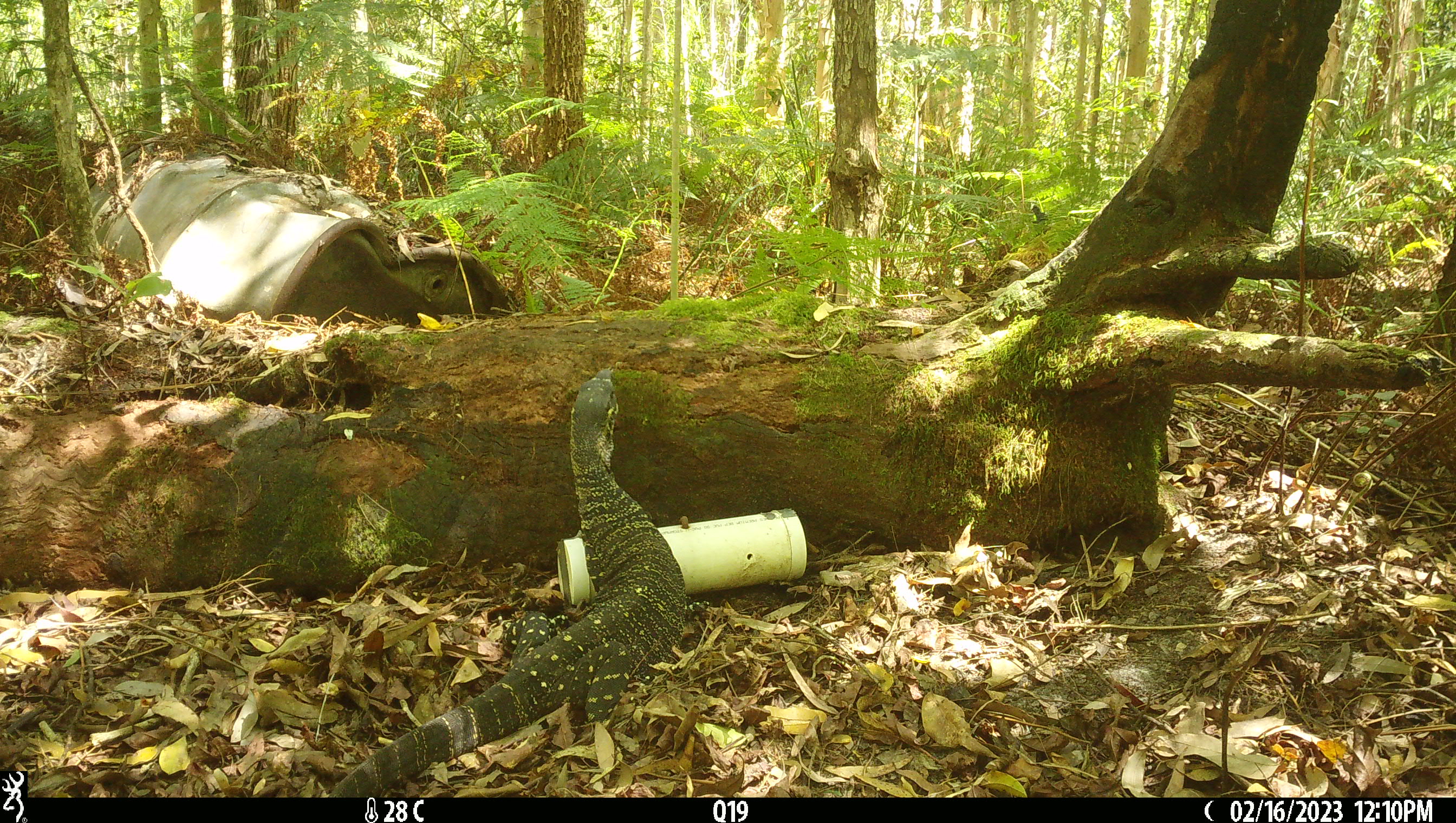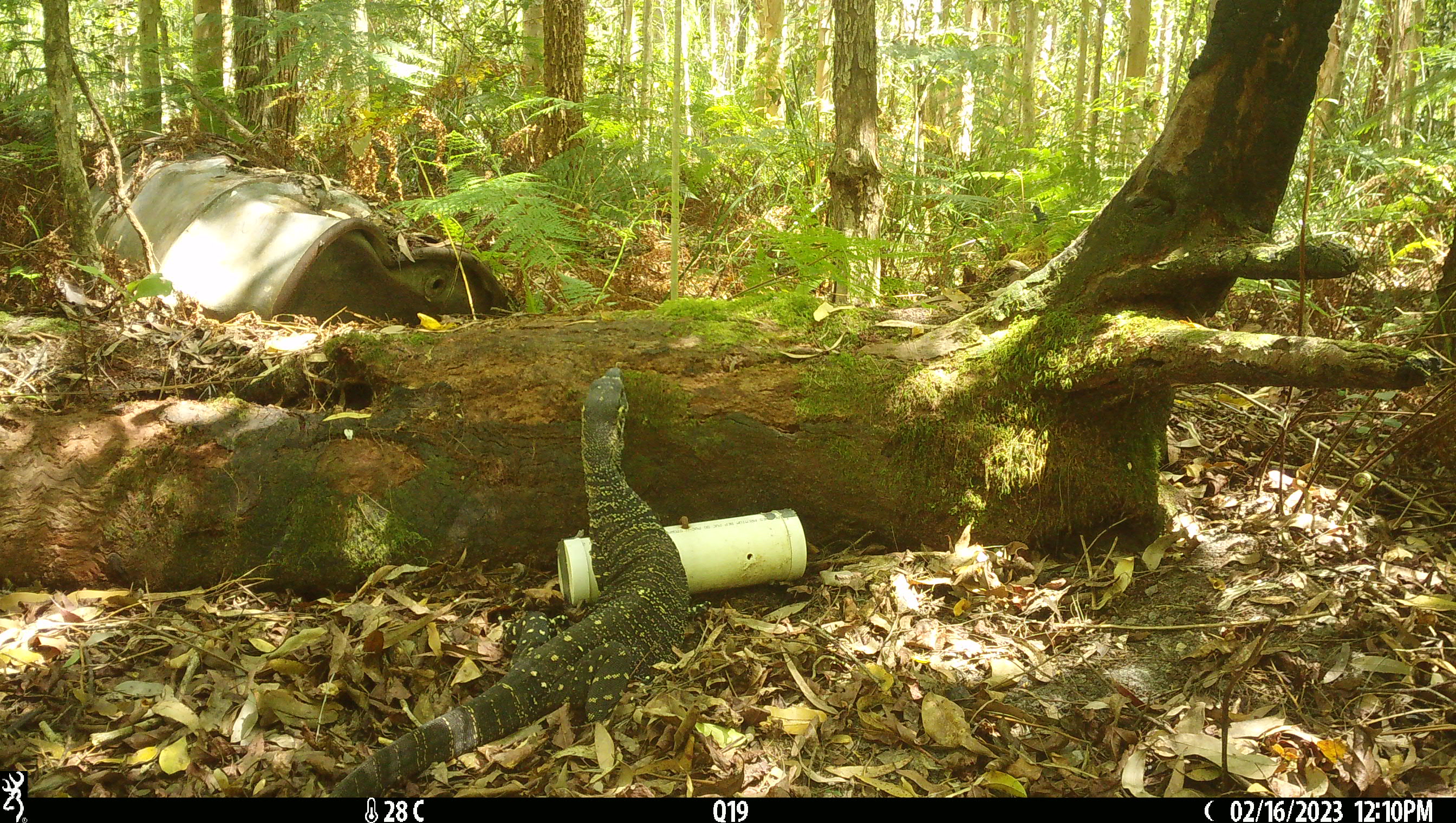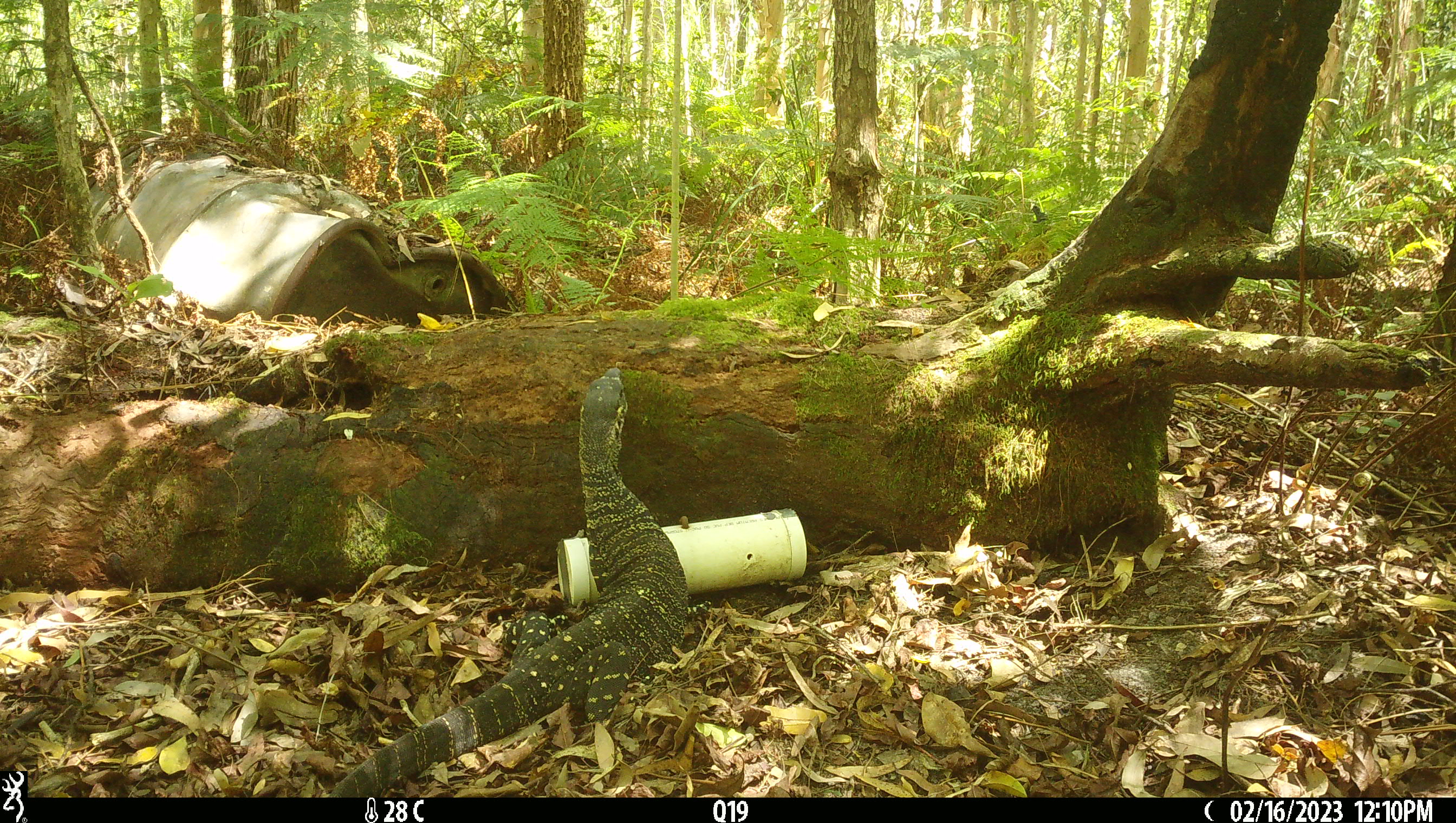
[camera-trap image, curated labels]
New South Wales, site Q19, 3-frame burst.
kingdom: Animalia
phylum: Chordata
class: Reptilia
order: Squamata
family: Varanidae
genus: Varanus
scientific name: Varanus varius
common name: lace monitor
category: goanna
Goanna (lace monitor) (Varanus varius).